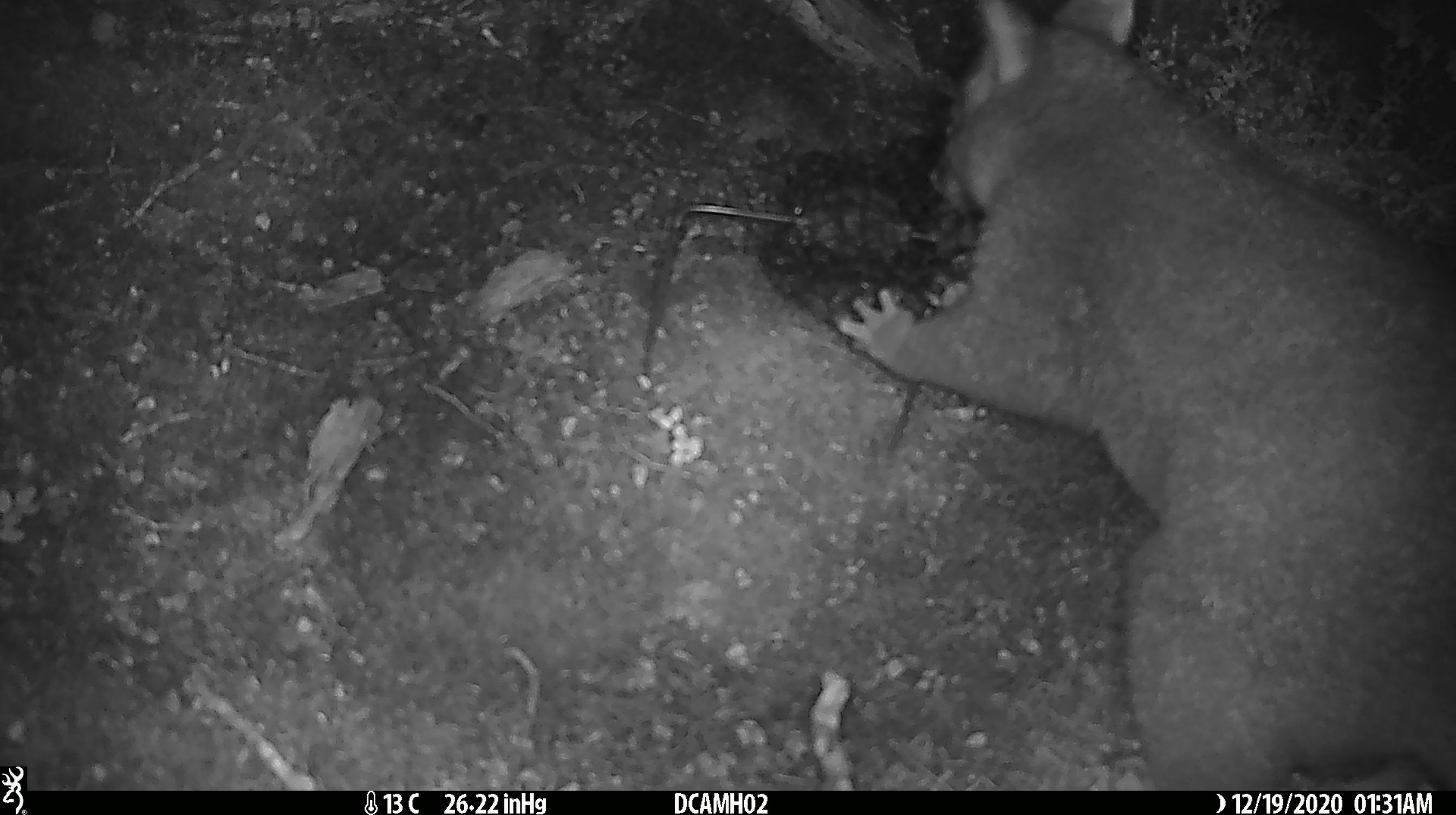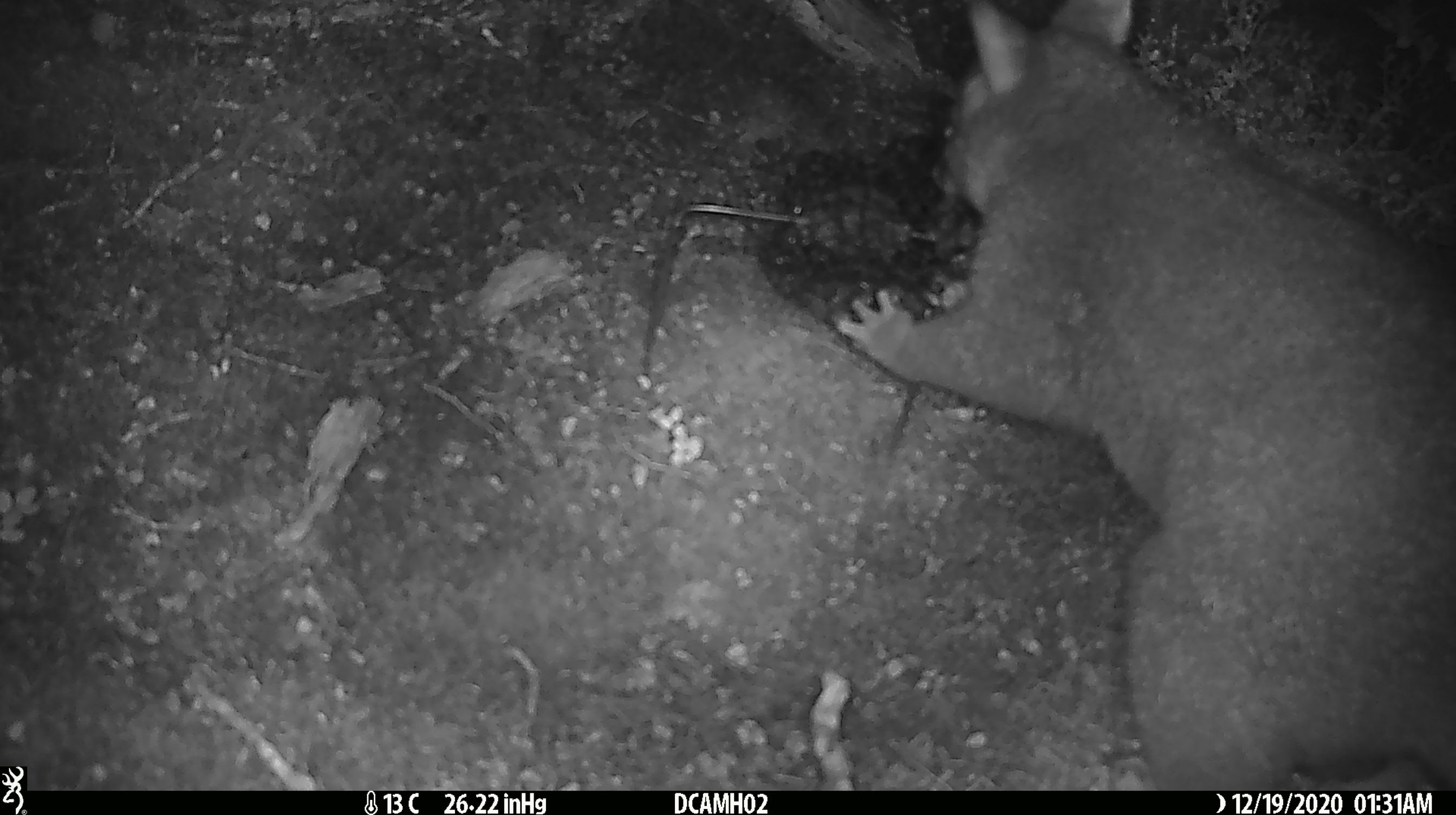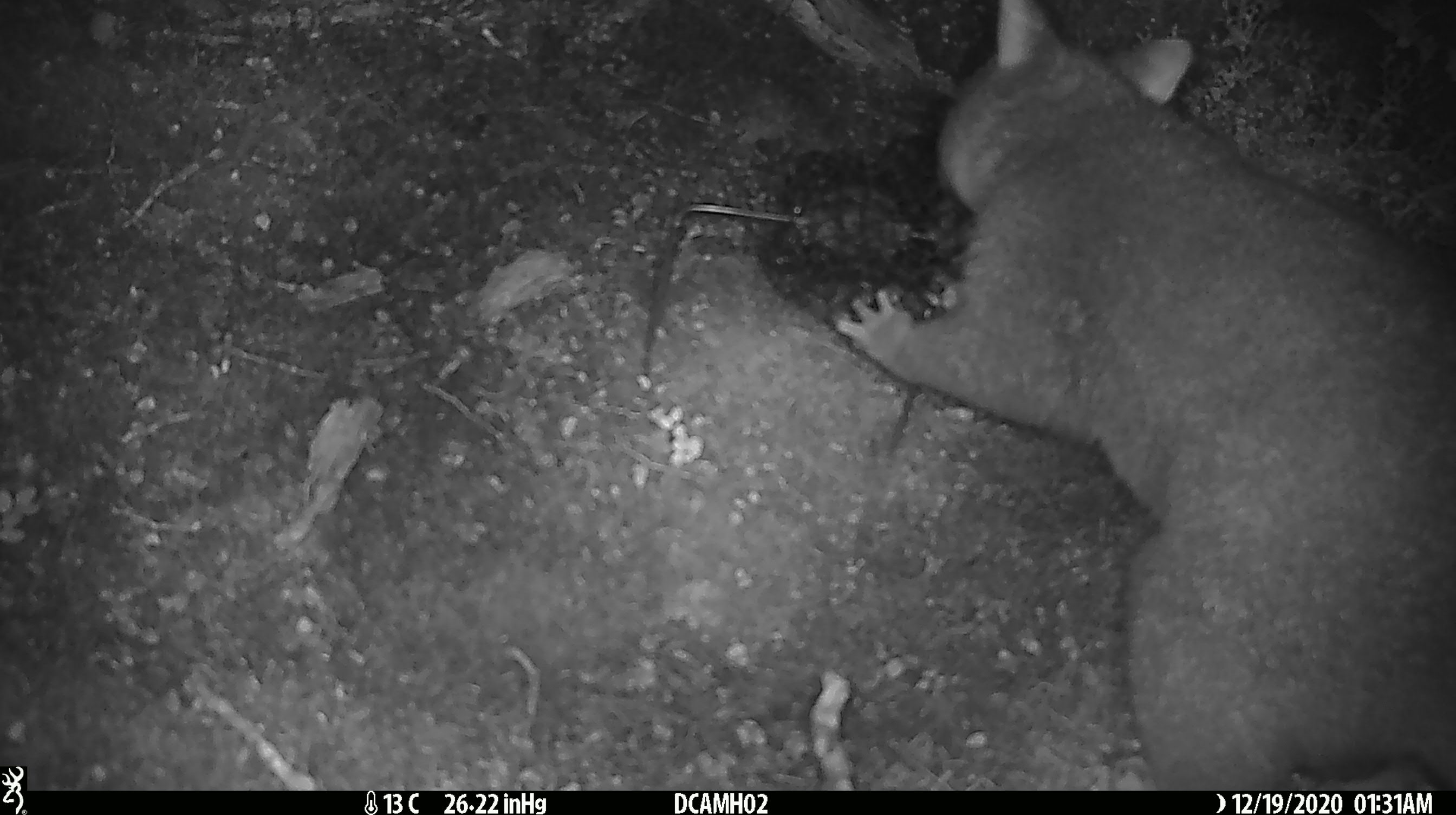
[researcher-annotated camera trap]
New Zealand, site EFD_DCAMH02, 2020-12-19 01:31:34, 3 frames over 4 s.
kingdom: Animalia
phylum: Chordata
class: Mammalia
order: Diprotodontia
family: Phalangeridae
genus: Trichosurus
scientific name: Trichosurus vulpecula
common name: common brushtail possum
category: possum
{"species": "possum (common brushtail possum) (Trichosurus vulpecula)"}